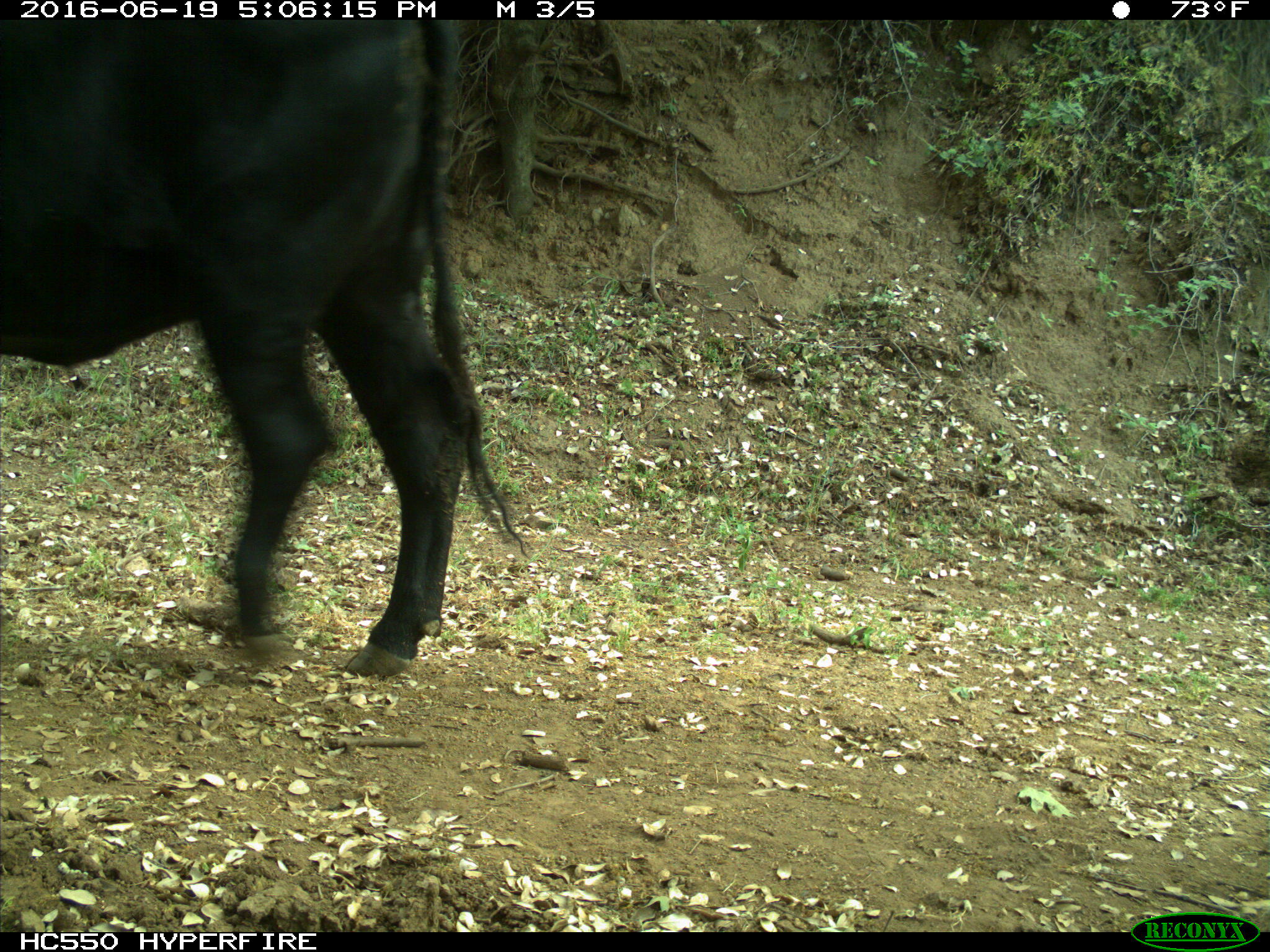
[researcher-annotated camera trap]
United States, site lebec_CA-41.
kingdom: Animalia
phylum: Chordata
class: Mammalia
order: Artiodactyla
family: Bovidae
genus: Bos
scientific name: Bos taurus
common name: domestic cow